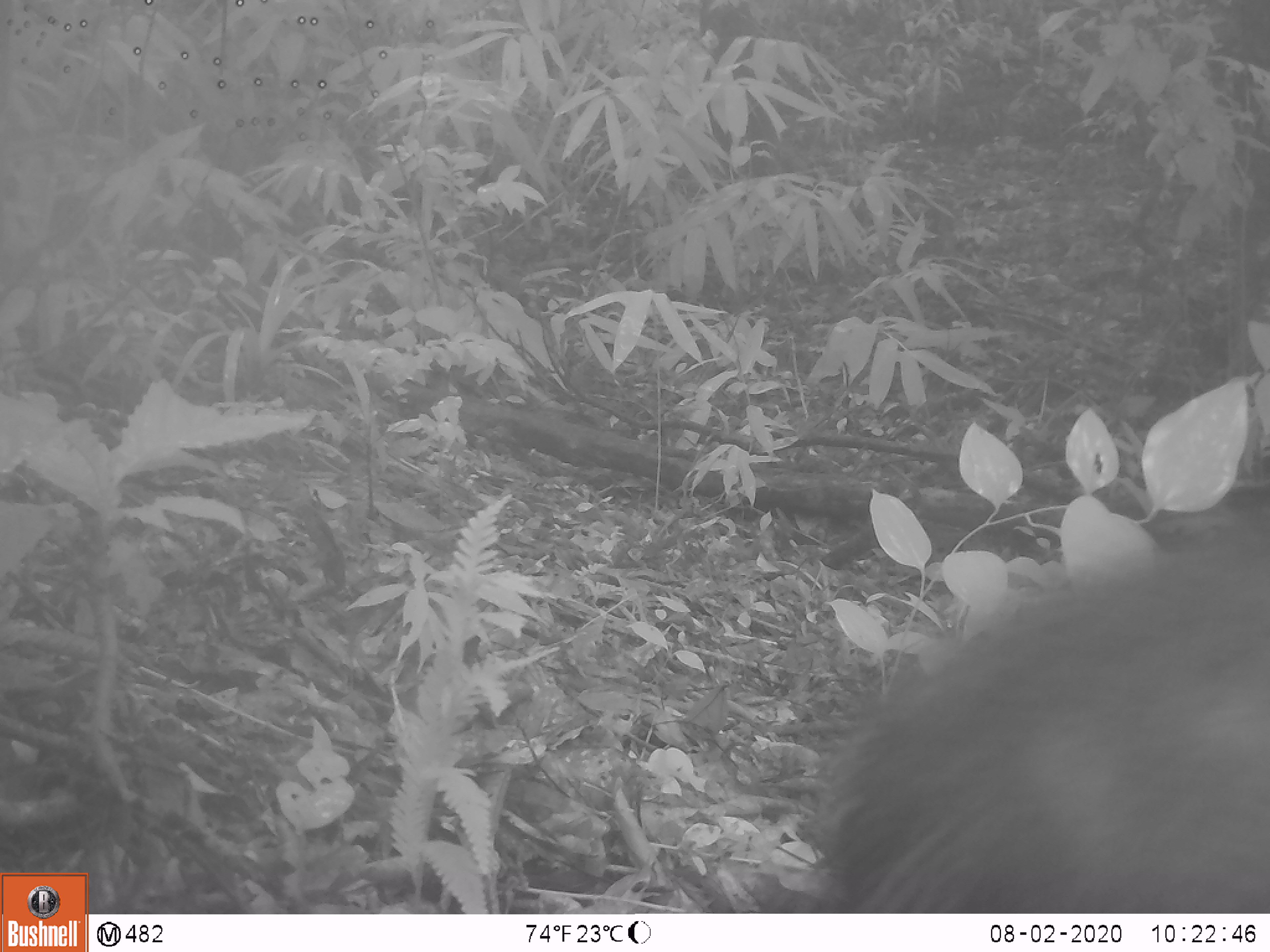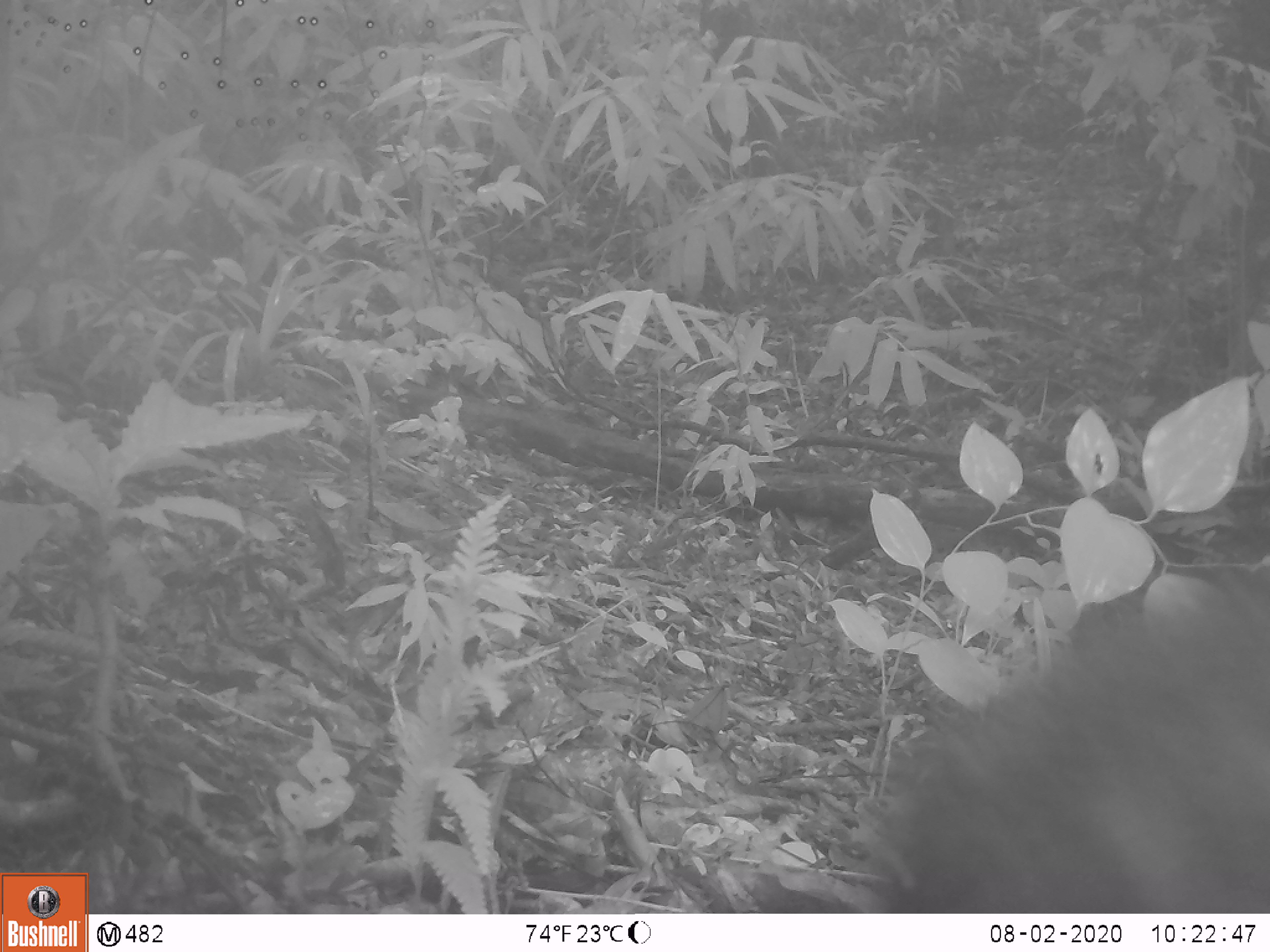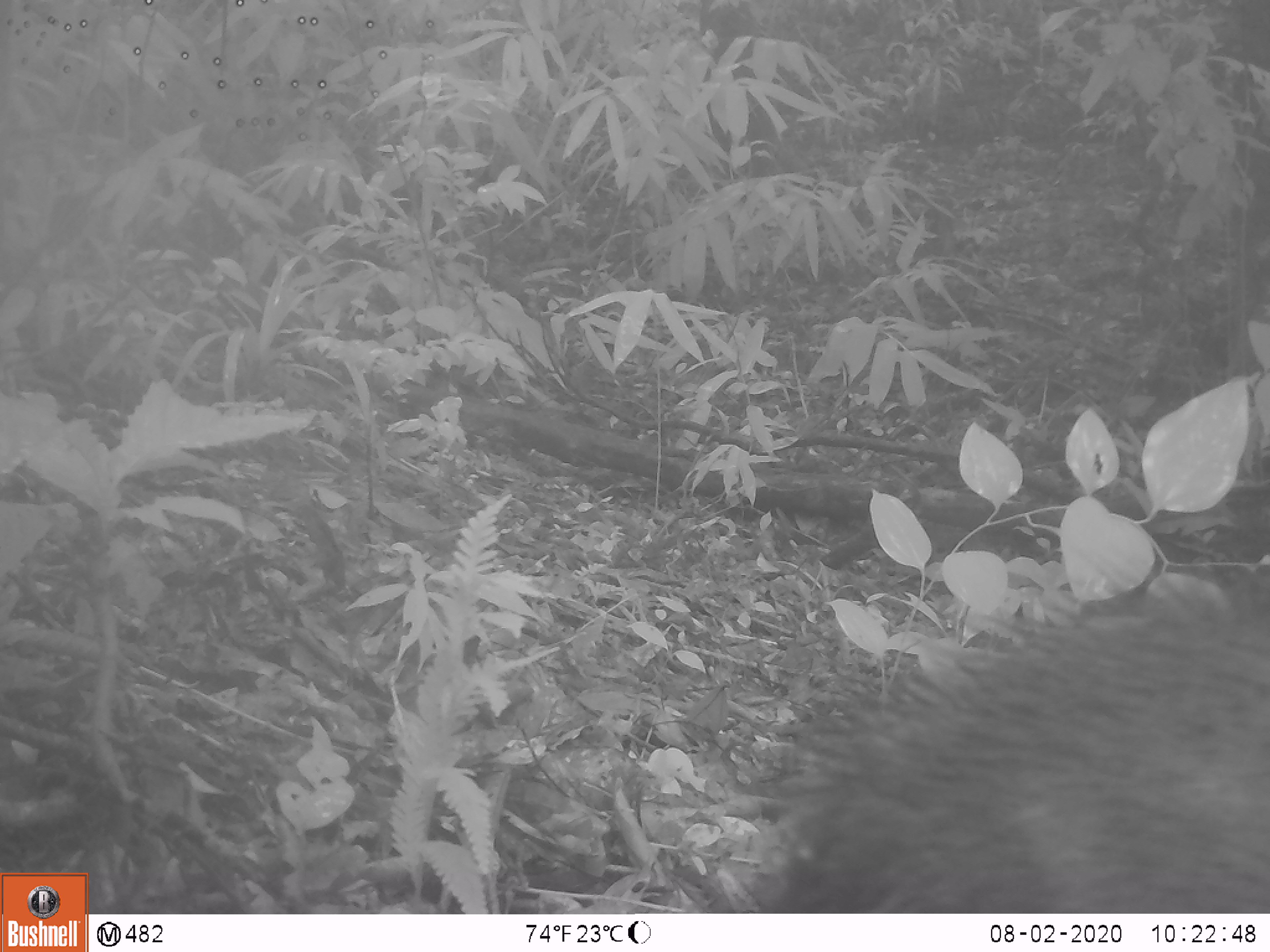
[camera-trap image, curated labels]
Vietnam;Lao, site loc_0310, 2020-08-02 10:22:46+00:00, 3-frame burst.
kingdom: Animalia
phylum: Chordata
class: Mammalia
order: Artiodactyla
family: Suidae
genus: Sus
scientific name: Sus scrofa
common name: eurasian wild pig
Eurasian wild pig (Sus scrofa). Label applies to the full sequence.